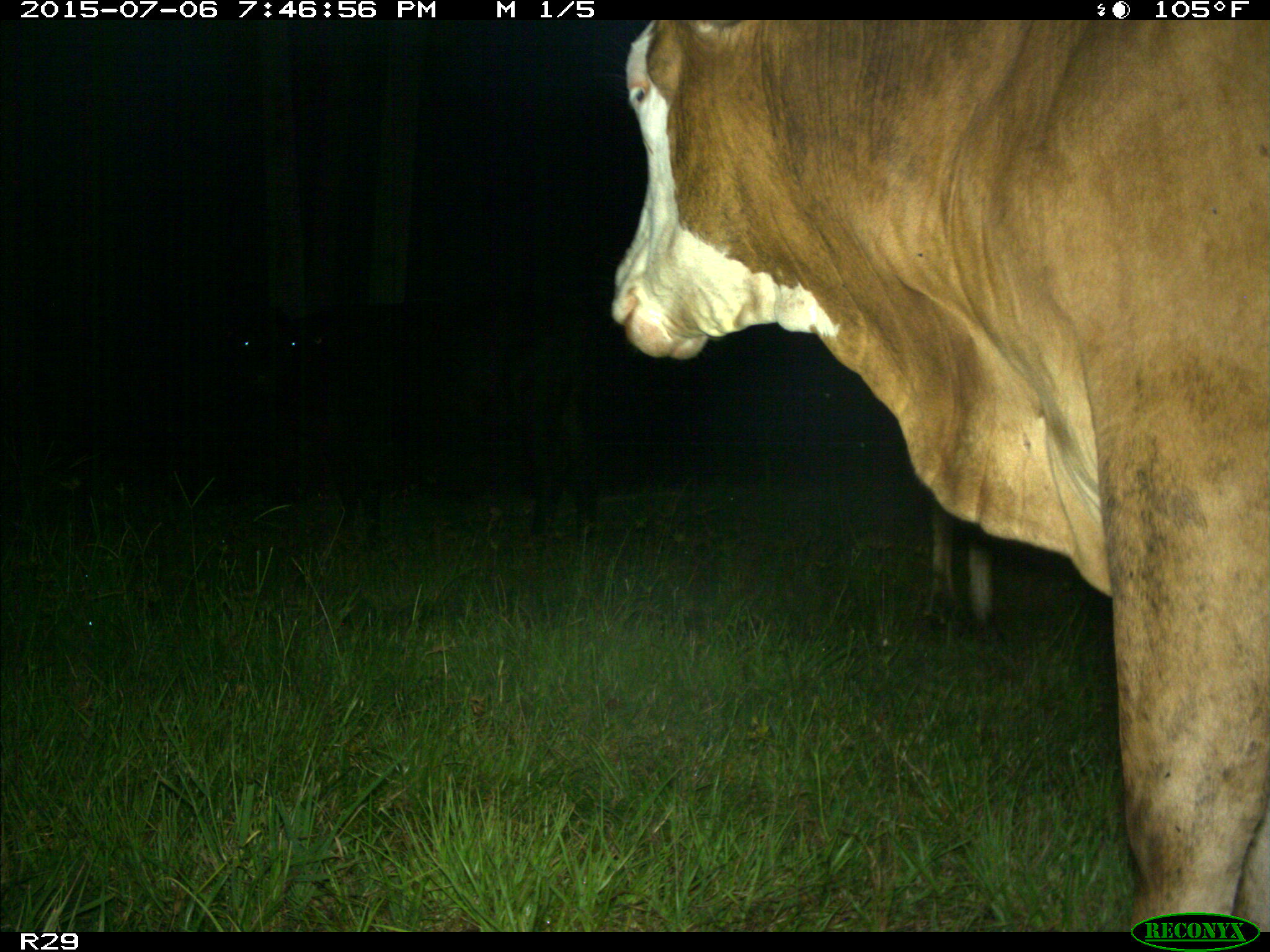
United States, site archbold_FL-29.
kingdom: Animalia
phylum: Chordata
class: Mammalia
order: Artiodactyla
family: Bovidae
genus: Bos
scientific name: Bos taurus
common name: domestic cow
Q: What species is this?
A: Bos taurus (domestic cow).